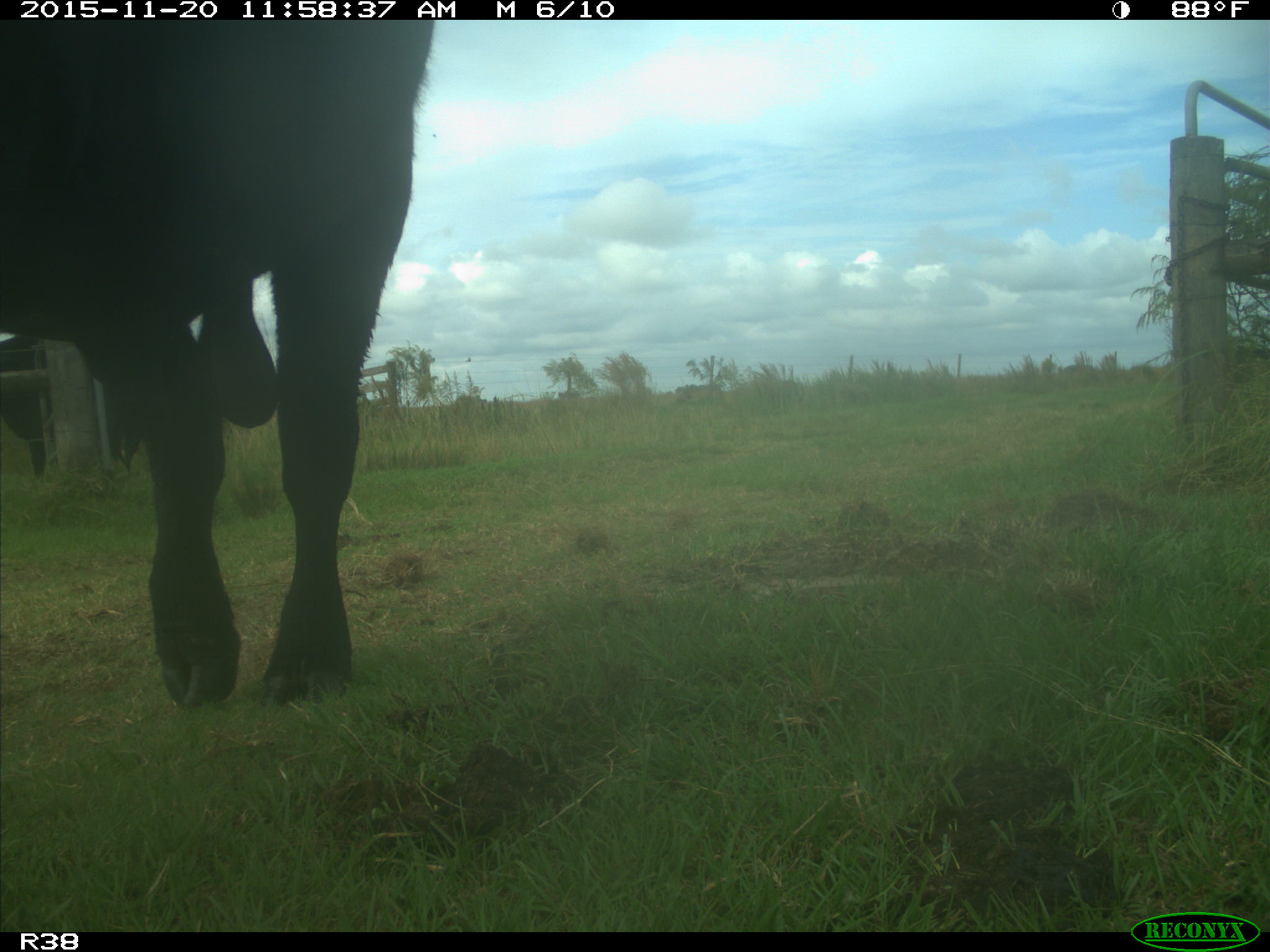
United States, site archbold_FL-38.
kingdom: Animalia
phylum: Chordata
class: Mammalia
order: Artiodactyla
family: Bovidae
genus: Bos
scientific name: Bos taurus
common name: domestic cow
Bos taurus (domestic cow).